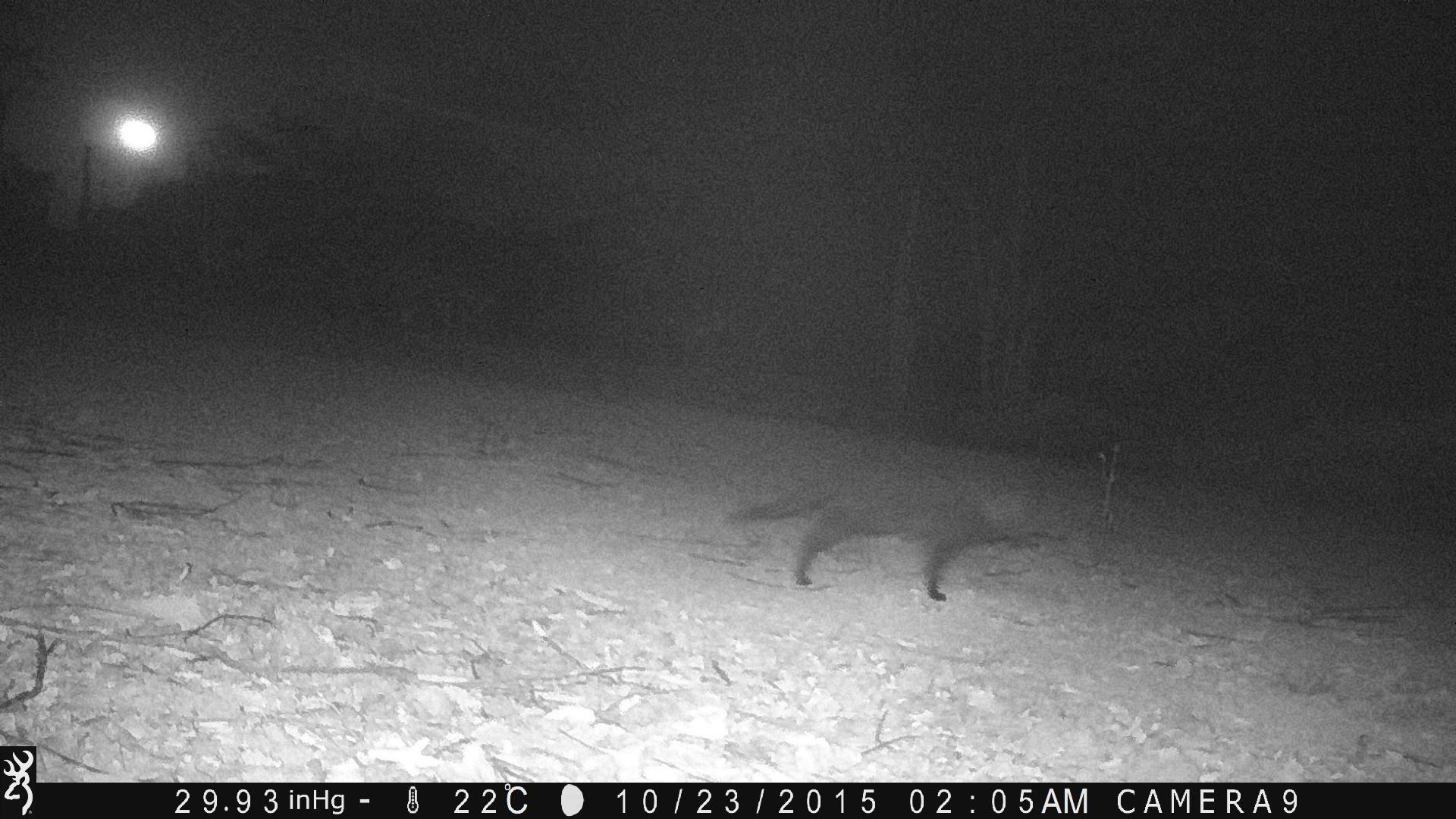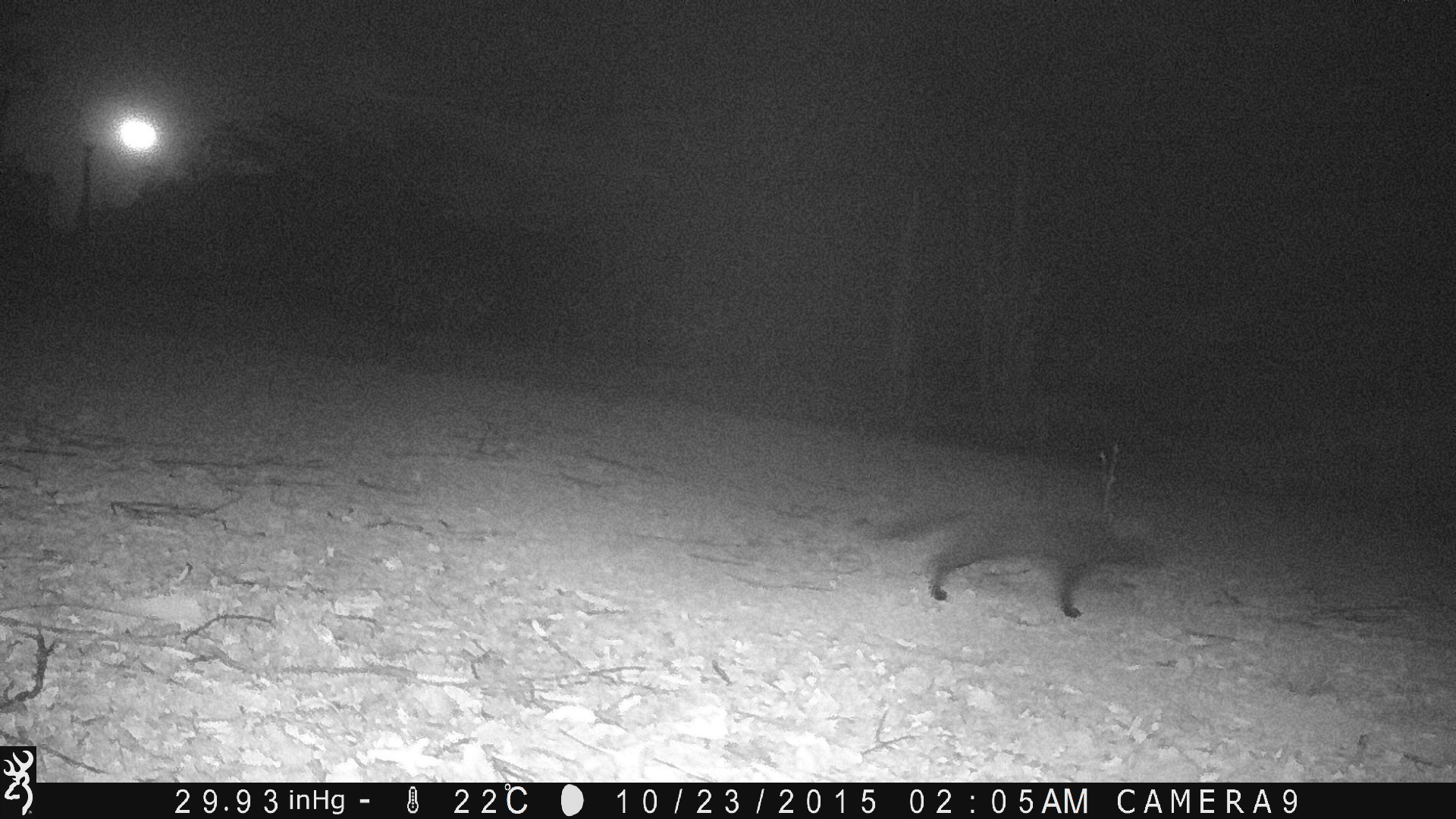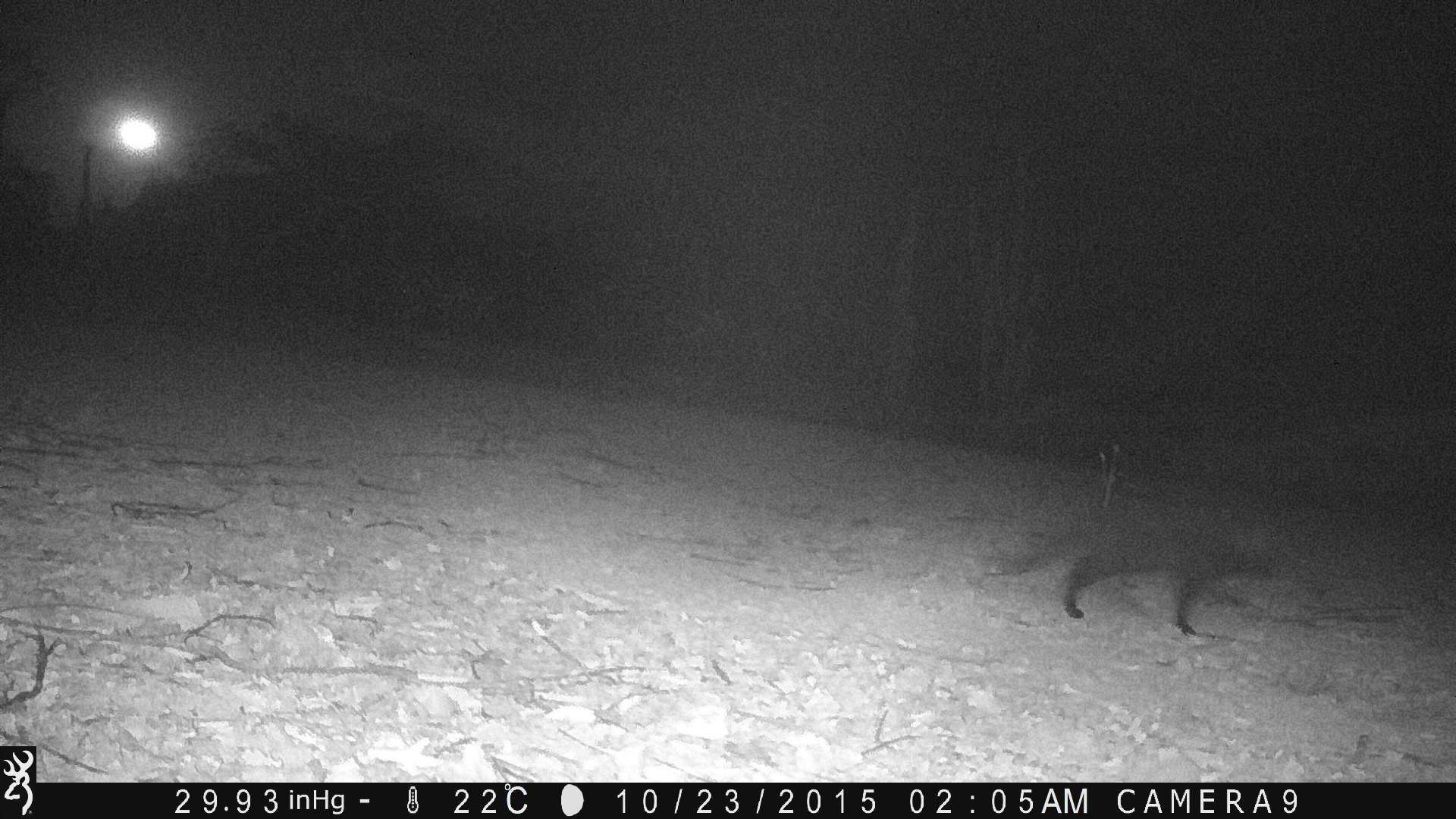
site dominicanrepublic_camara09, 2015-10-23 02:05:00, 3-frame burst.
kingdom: Animalia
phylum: Chordata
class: Reptilia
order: Squamata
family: Iguanidae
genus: Iguana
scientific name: Iguana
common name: typical iguanas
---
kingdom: Animalia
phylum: Chordata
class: Mammalia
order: Carnivora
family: Felidae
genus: Felis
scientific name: Felis catus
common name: cat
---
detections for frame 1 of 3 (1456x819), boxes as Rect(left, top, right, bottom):
iguana: Rect(725, 469, 1057, 611)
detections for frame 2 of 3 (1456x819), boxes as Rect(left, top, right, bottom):
cat: Rect(913, 500, 1158, 617)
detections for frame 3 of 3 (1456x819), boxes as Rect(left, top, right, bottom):
cat: Rect(1056, 494, 1288, 639)